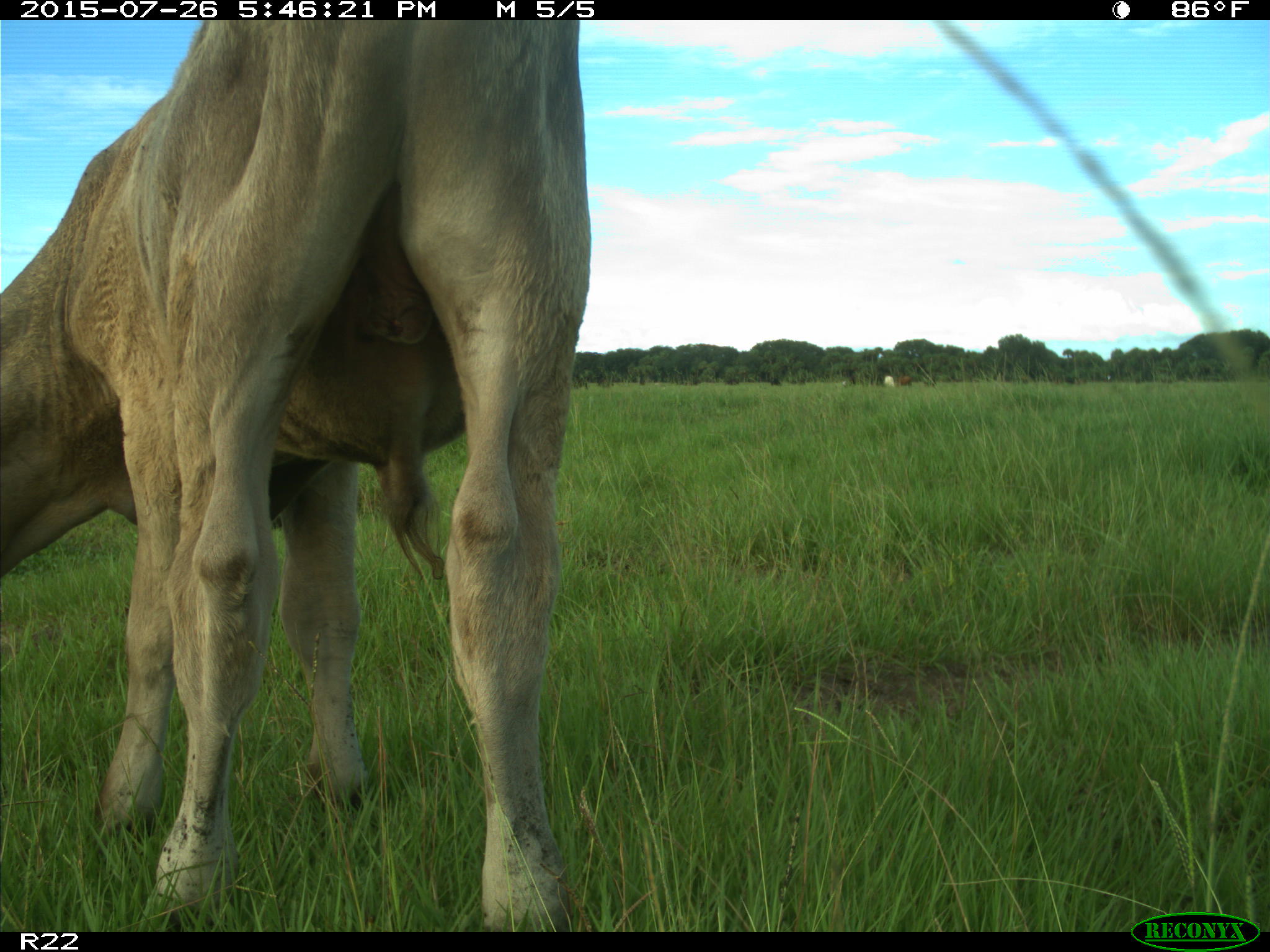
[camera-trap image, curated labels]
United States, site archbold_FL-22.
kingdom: Animalia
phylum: Chordata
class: Mammalia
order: Artiodactyla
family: Bovidae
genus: Bos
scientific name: Bos taurus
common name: domestic cow